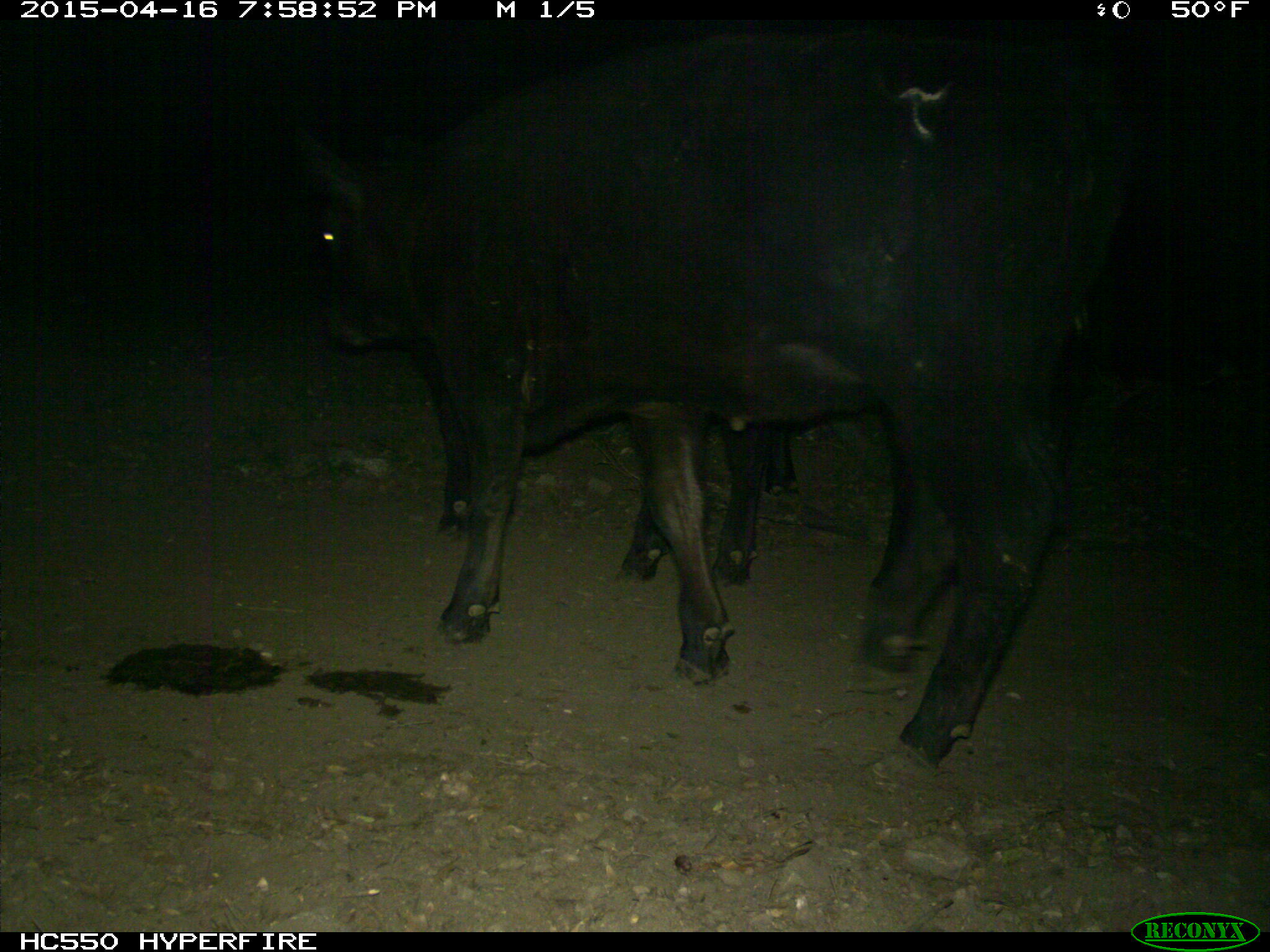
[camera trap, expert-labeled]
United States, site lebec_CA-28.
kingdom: Animalia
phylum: Chordata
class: Mammalia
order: Artiodactyla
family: Bovidae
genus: Bos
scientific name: Bos taurus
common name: domestic cow